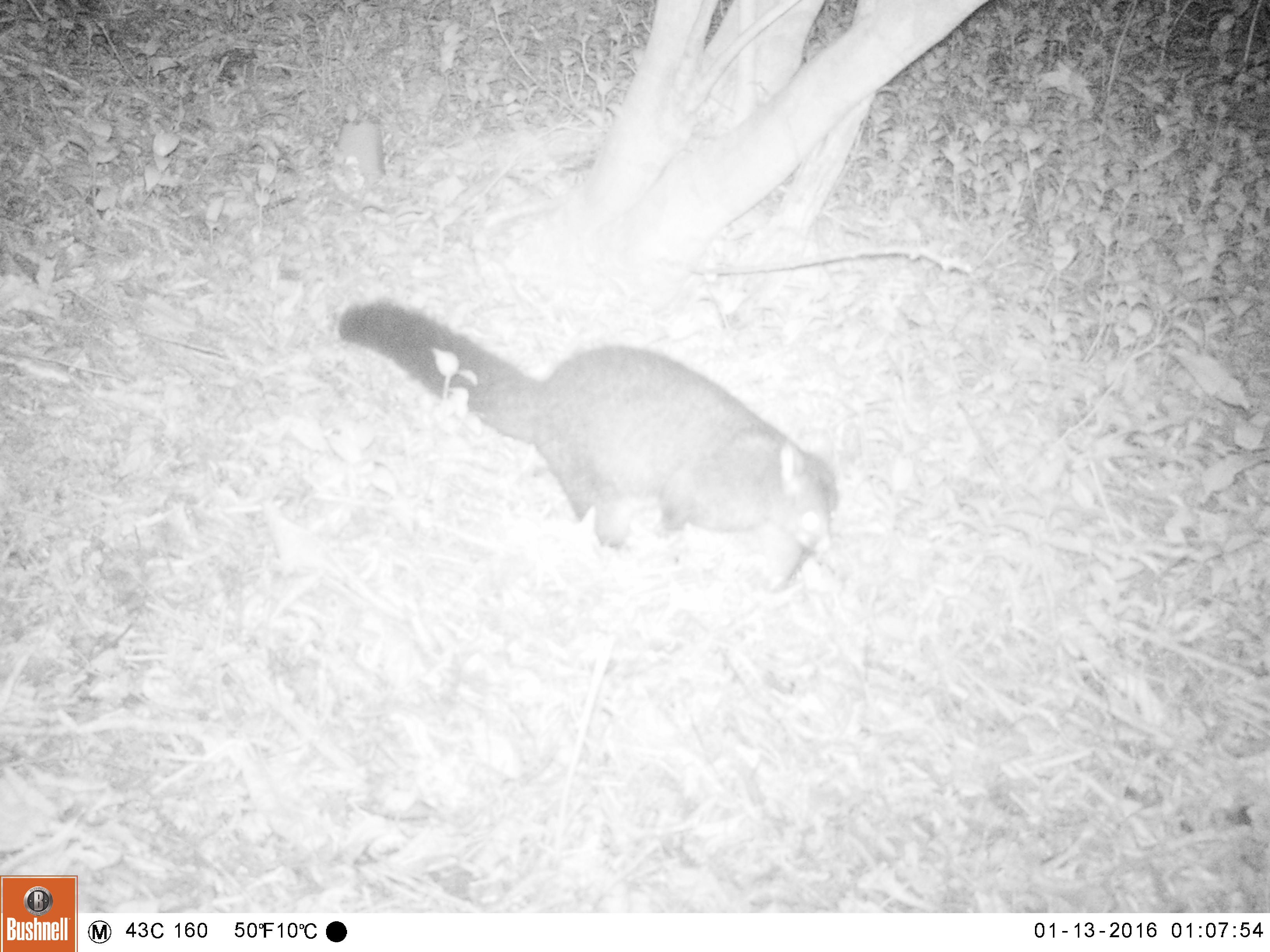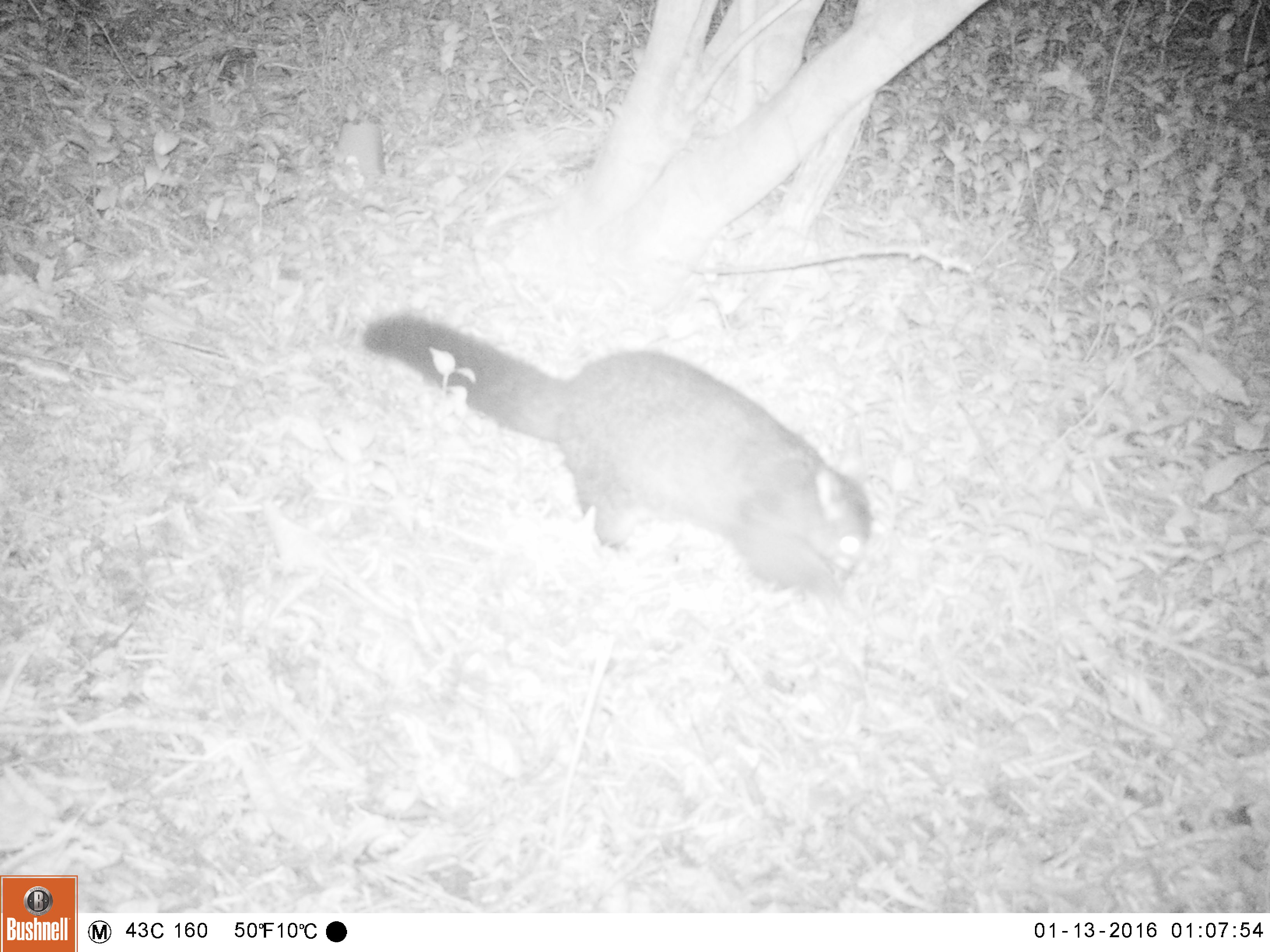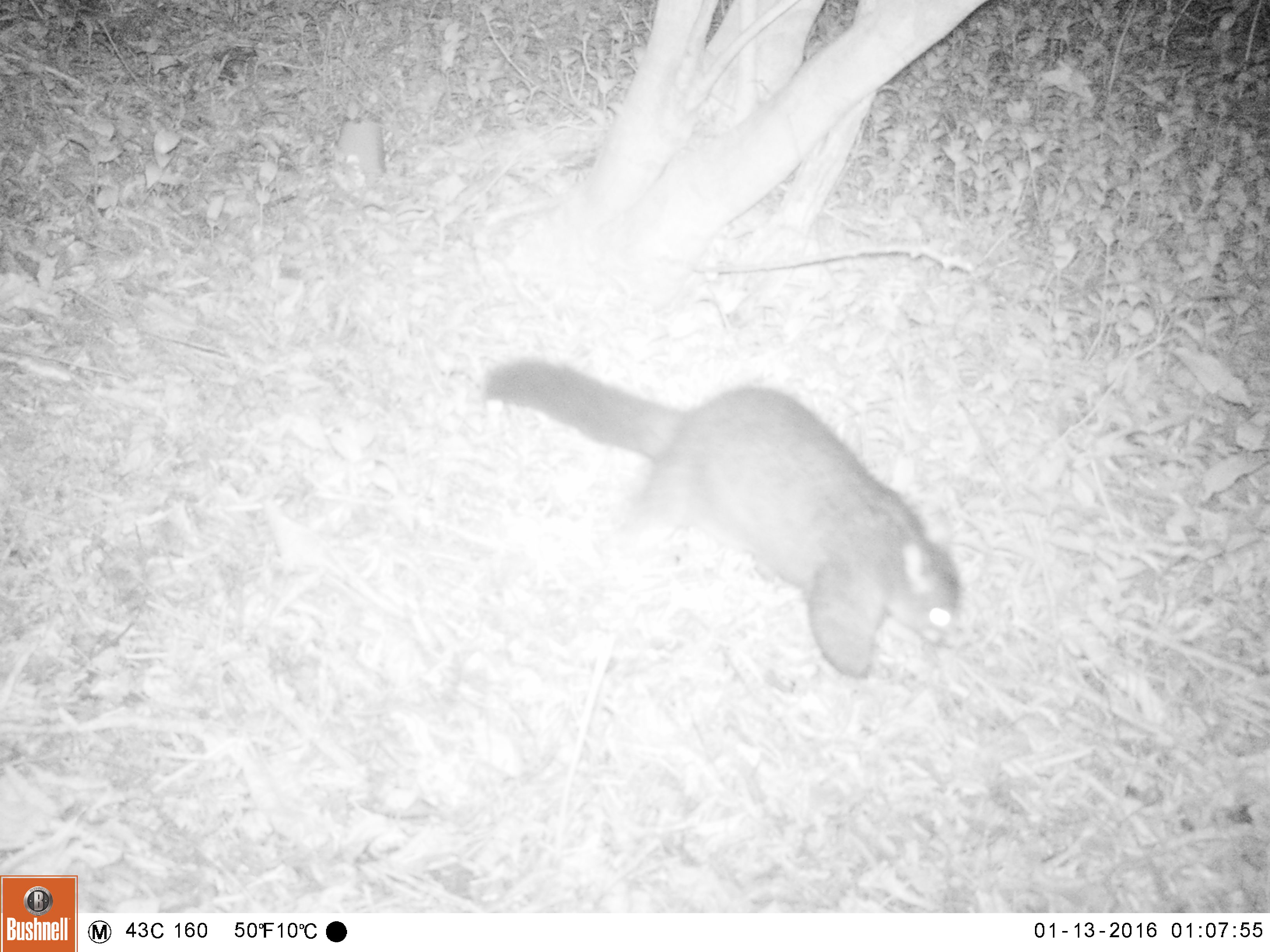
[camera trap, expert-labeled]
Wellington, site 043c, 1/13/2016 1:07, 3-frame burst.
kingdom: Animalia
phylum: Chordata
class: Mammalia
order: Didelphimorphia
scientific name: Didelphimorphia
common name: possum